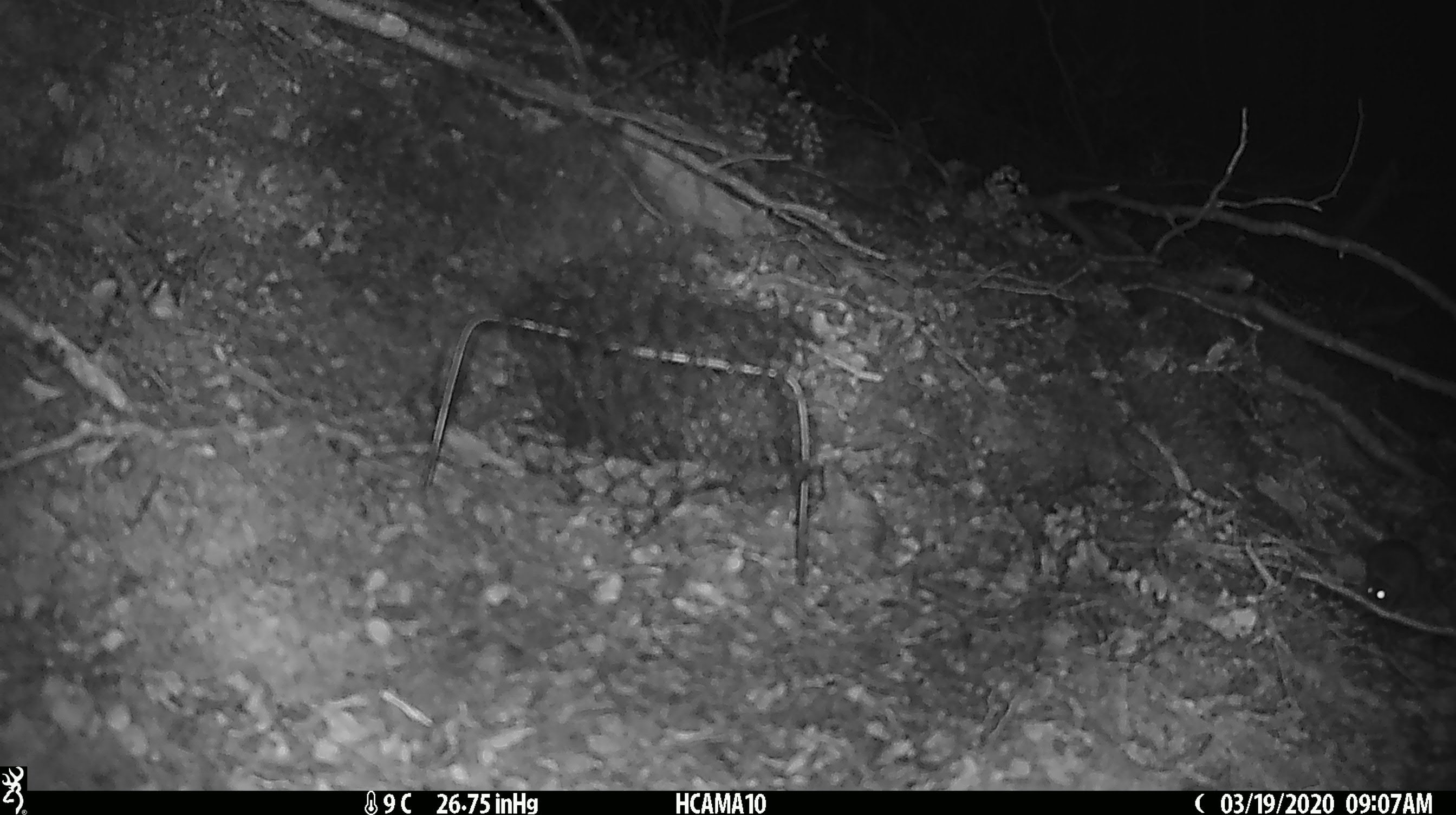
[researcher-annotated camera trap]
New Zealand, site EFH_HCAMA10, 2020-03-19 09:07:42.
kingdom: Animalia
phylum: Chordata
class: Mammalia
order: Rodentia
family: Muridae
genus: Mus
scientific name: Mus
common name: mouse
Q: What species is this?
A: Mouse (Mus).